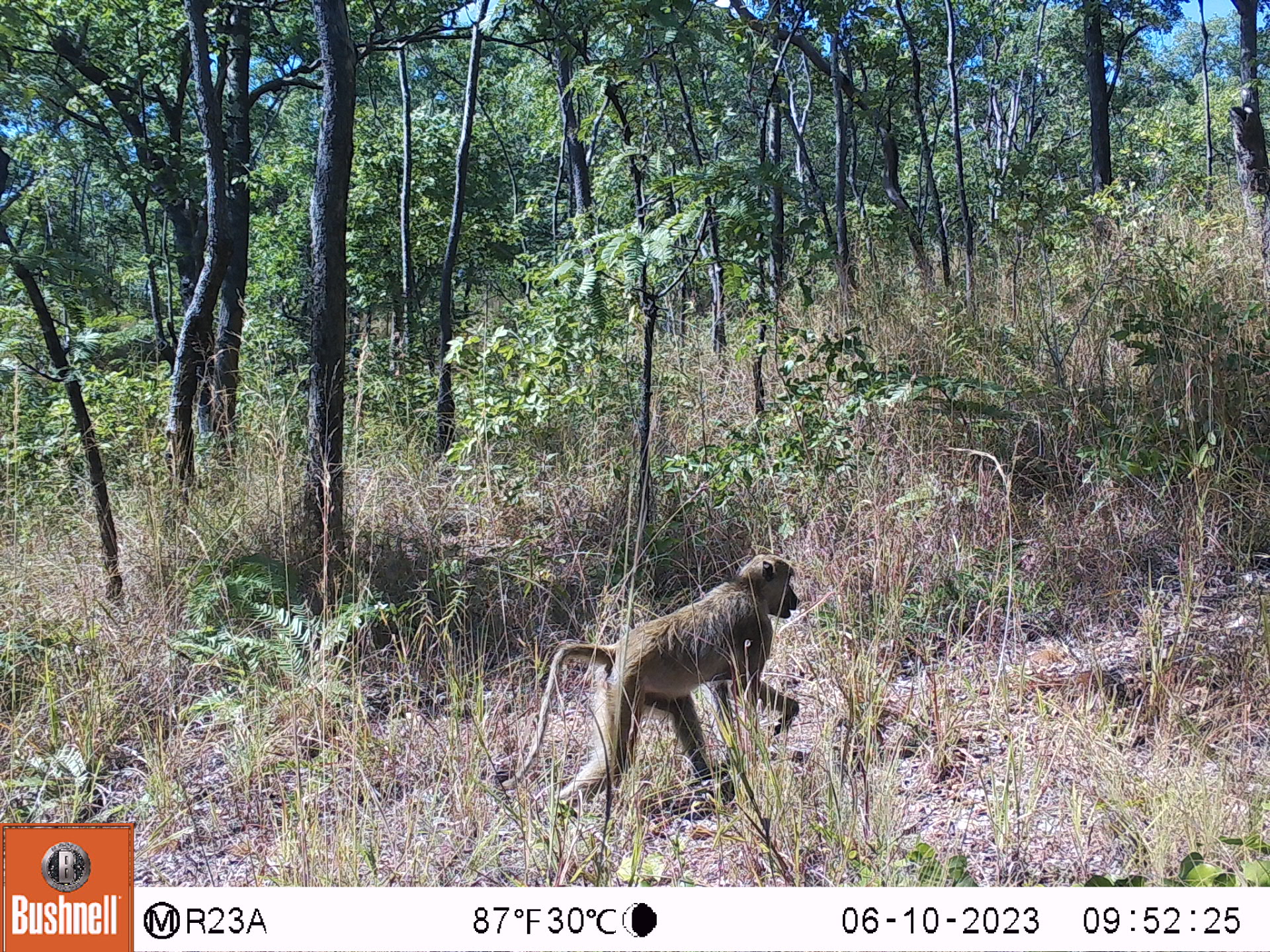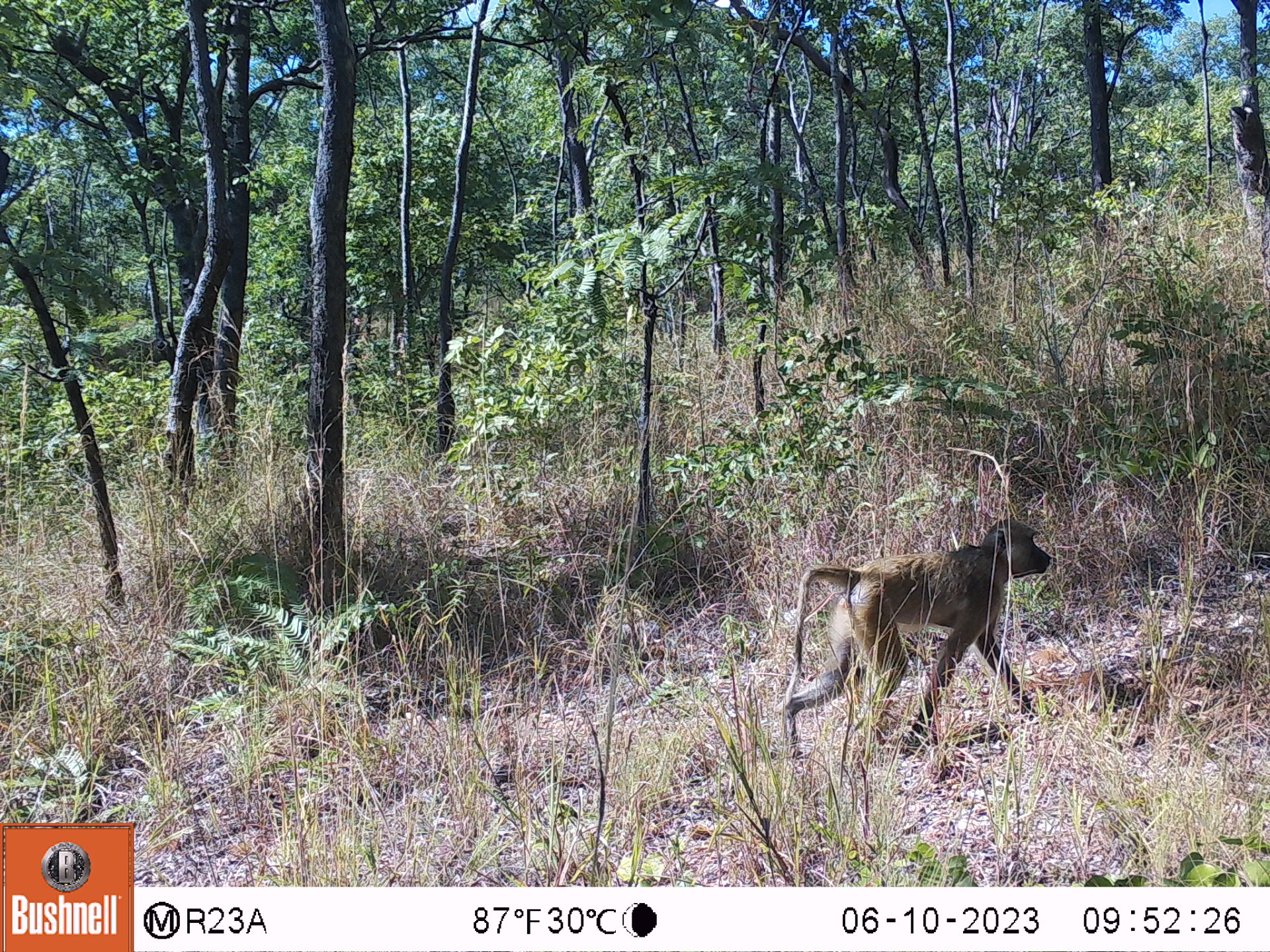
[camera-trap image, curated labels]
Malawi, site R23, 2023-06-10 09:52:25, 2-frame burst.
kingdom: Animalia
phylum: Chordata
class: Mammalia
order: Primates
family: Cercopithecidae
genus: Papio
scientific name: Papio cynocephalus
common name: yellow baboon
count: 1